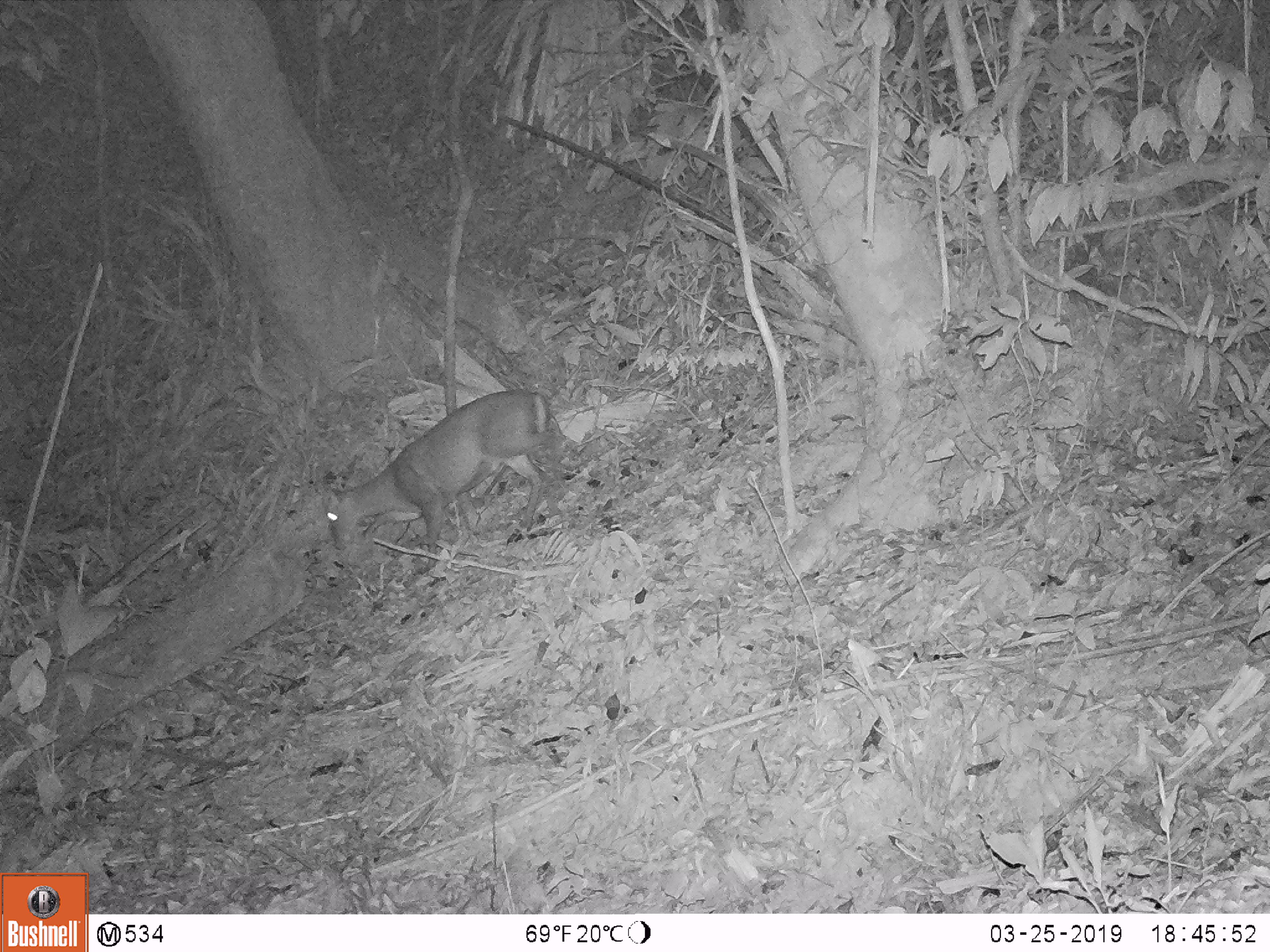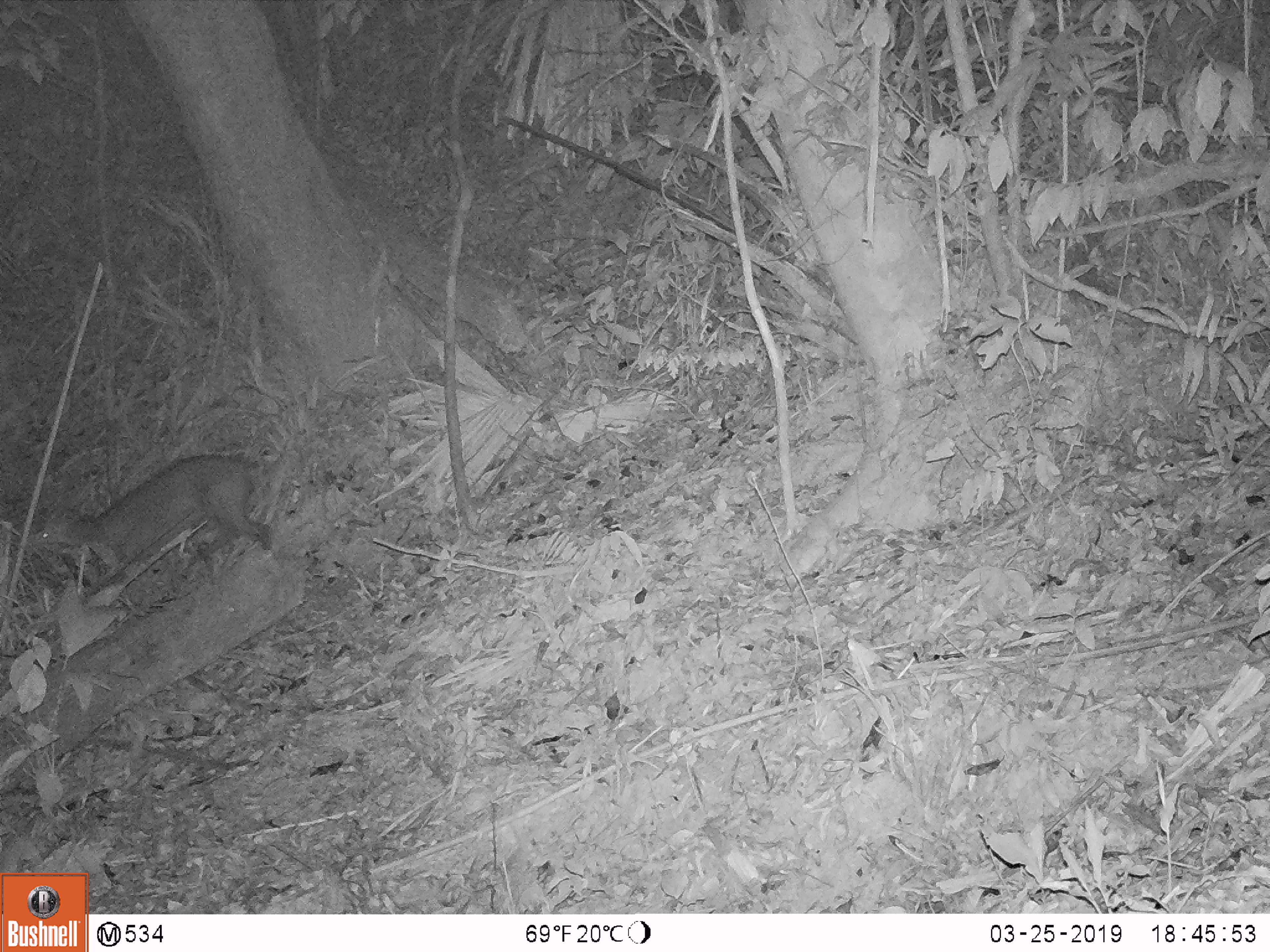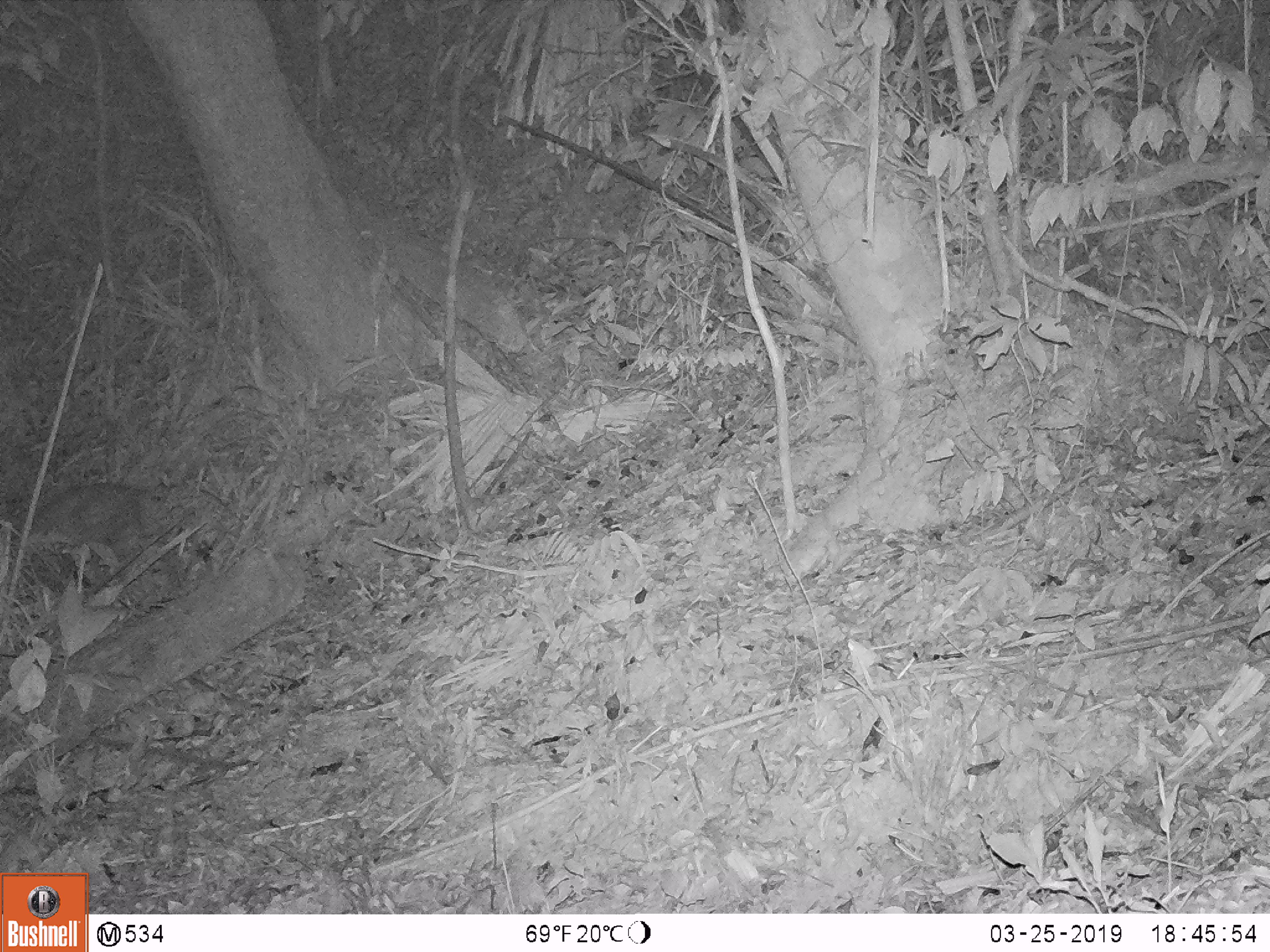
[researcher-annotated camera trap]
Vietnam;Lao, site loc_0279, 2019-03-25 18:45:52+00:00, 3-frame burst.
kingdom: Animalia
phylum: Chordata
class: Mammalia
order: Artiodactyla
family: Cervidae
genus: Muntiacus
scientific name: Muntiacus rooseveltorum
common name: roosevelt's muntjac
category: roosevelts muntjac group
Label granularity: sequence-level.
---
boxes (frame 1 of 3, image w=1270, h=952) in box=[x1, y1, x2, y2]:
roosevelts muntjac group: box=[313, 386, 581, 574]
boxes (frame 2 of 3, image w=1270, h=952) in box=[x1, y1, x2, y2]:
roosevelts muntjac group: box=[27, 451, 272, 590]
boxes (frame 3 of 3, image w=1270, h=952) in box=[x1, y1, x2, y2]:
roosevelts muntjac group: box=[7, 470, 142, 561]